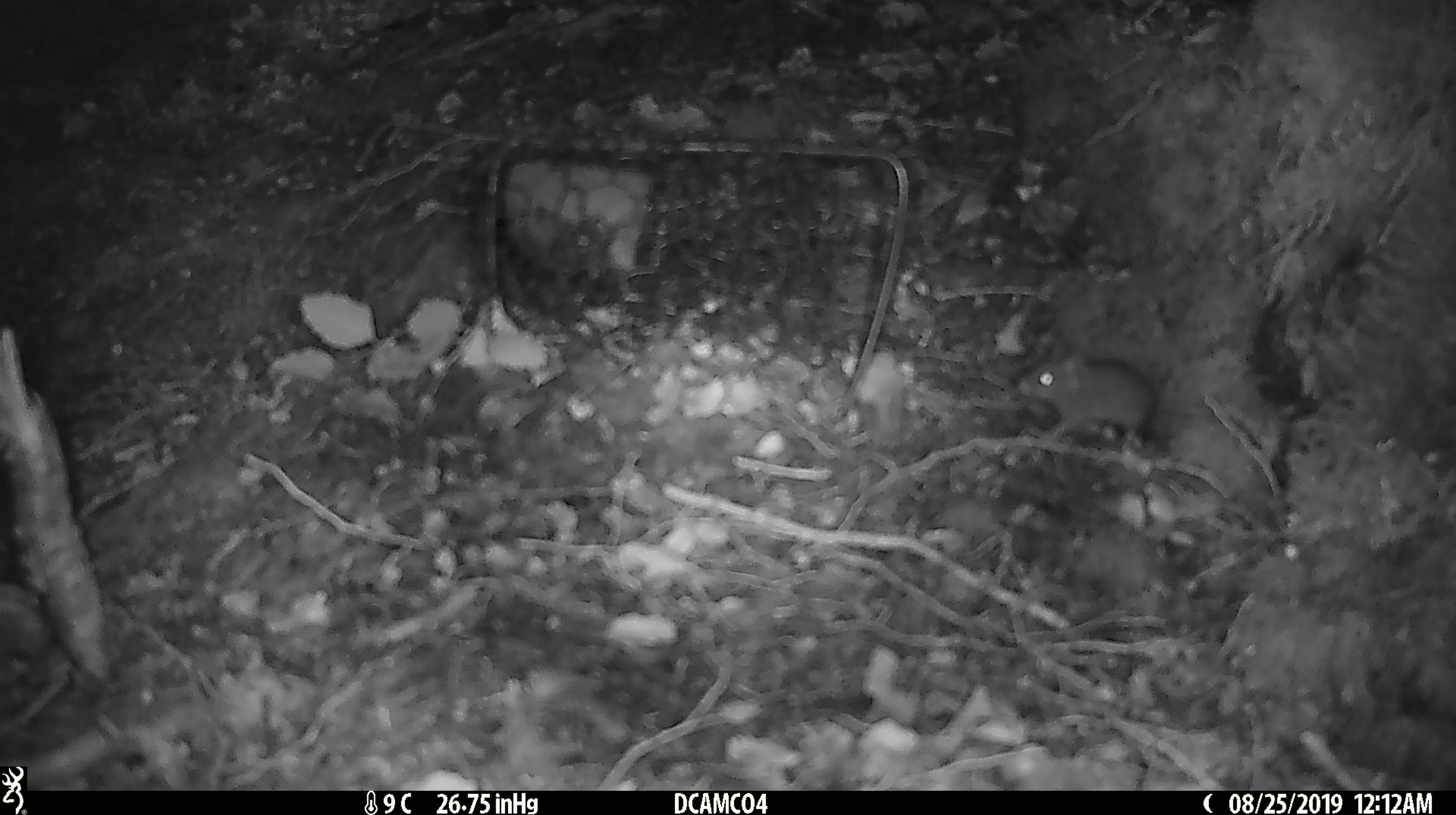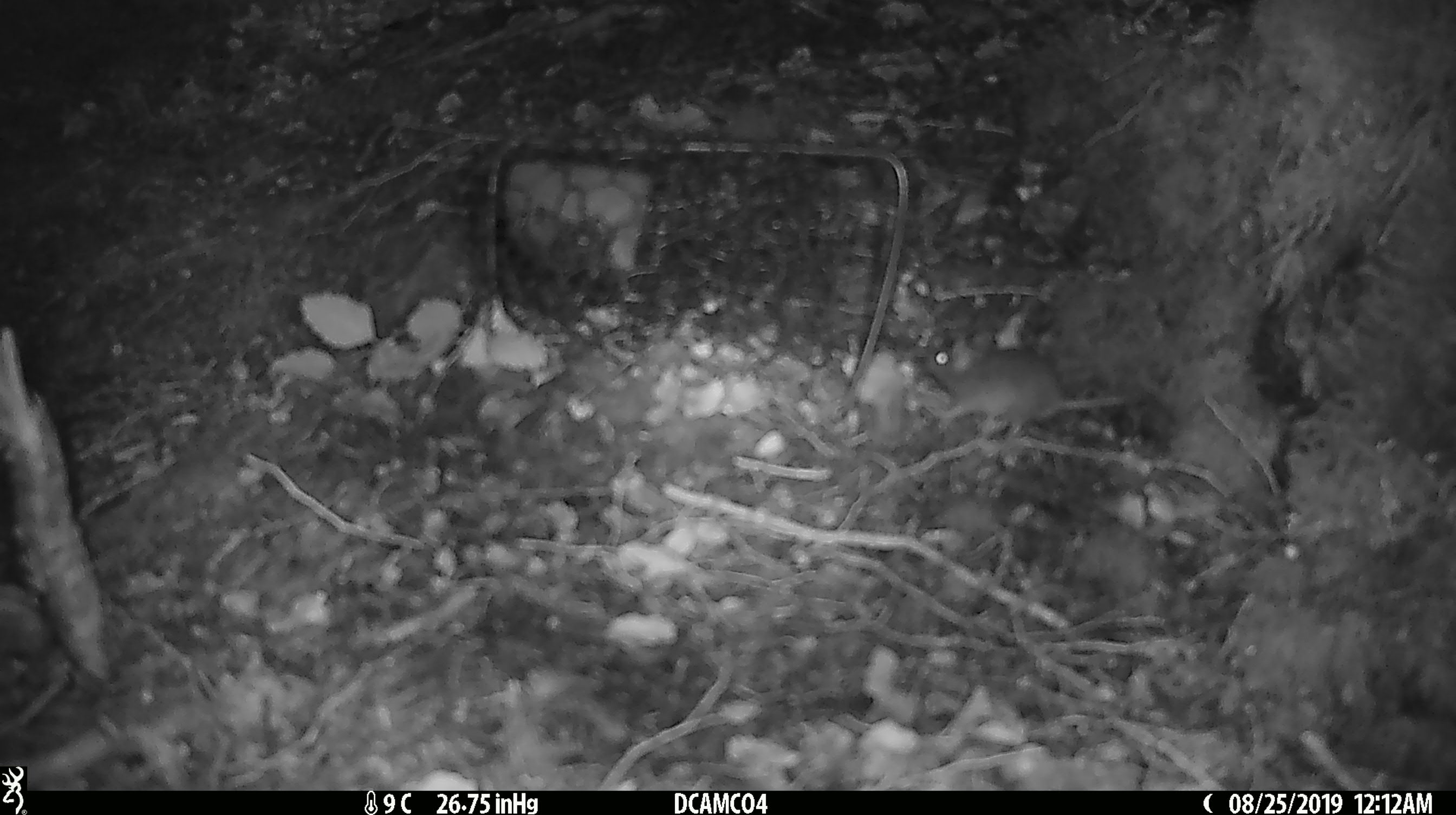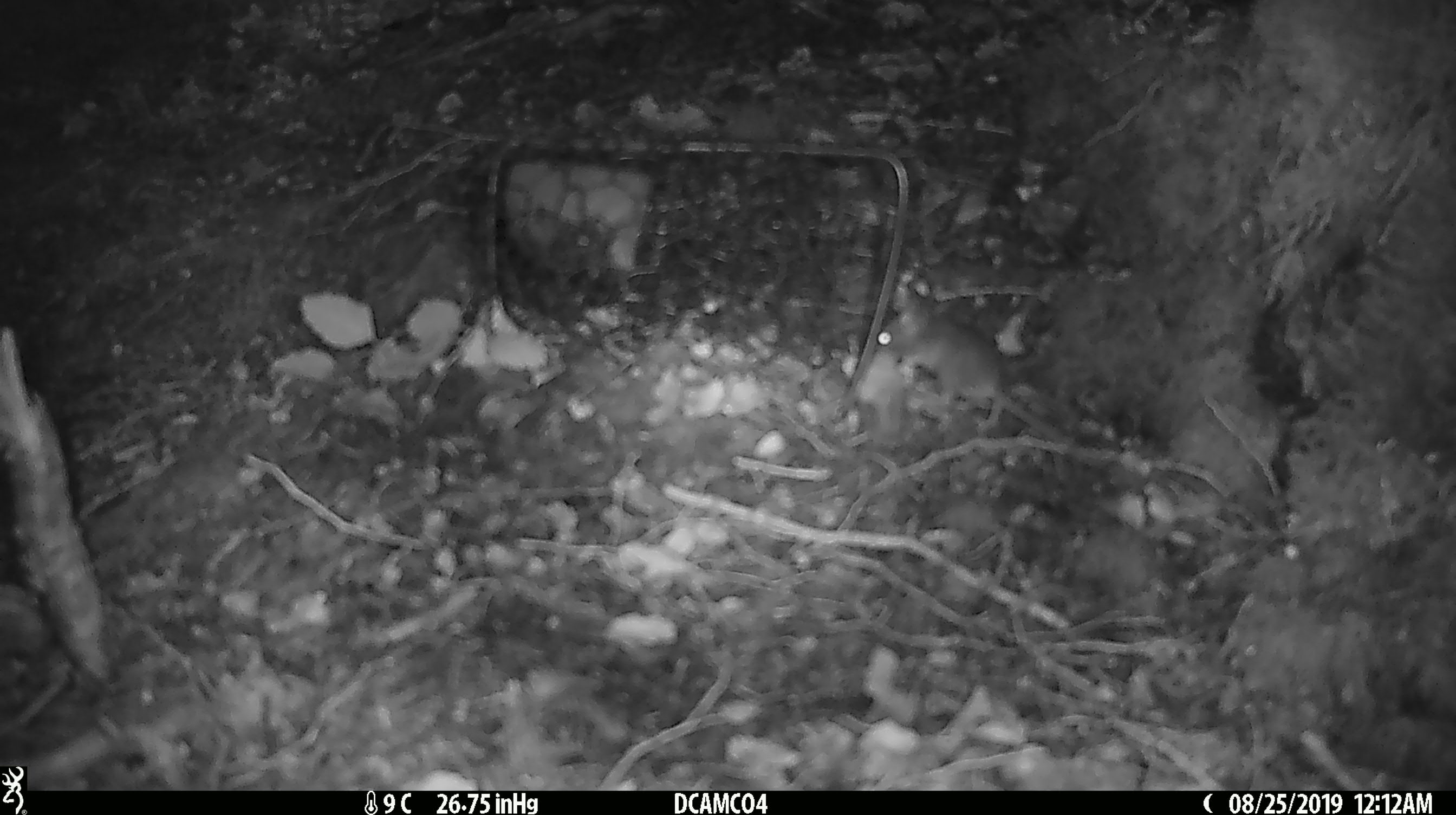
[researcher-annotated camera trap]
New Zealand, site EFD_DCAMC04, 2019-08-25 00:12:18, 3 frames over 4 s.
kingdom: Animalia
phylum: Chordata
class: Mammalia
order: Rodentia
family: Muridae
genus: Mus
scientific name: Mus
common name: mouse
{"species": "mouse (Mus)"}